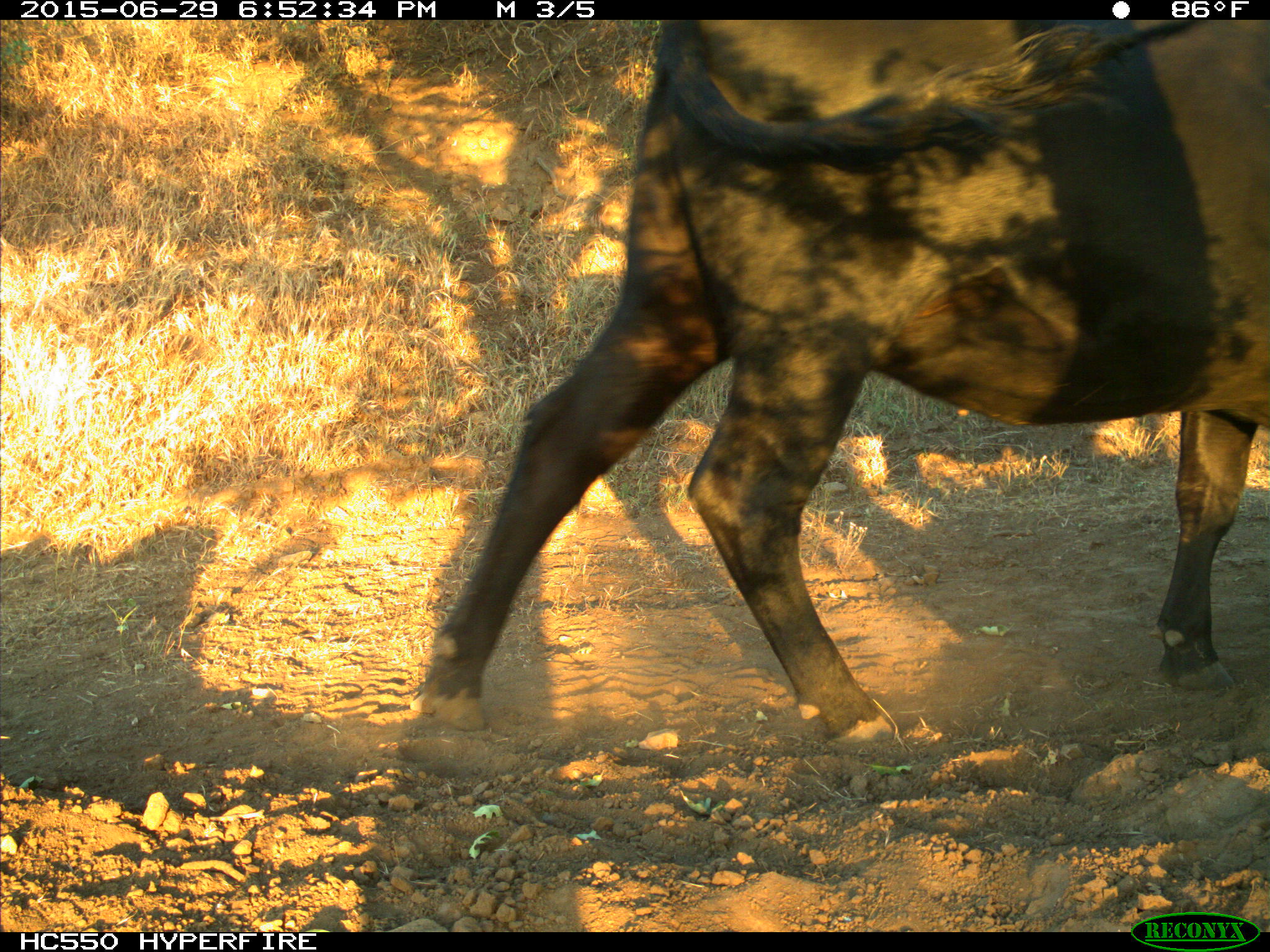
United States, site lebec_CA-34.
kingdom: Animalia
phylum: Chordata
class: Mammalia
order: Artiodactyla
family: Bovidae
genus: Bos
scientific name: Bos taurus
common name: domestic cow